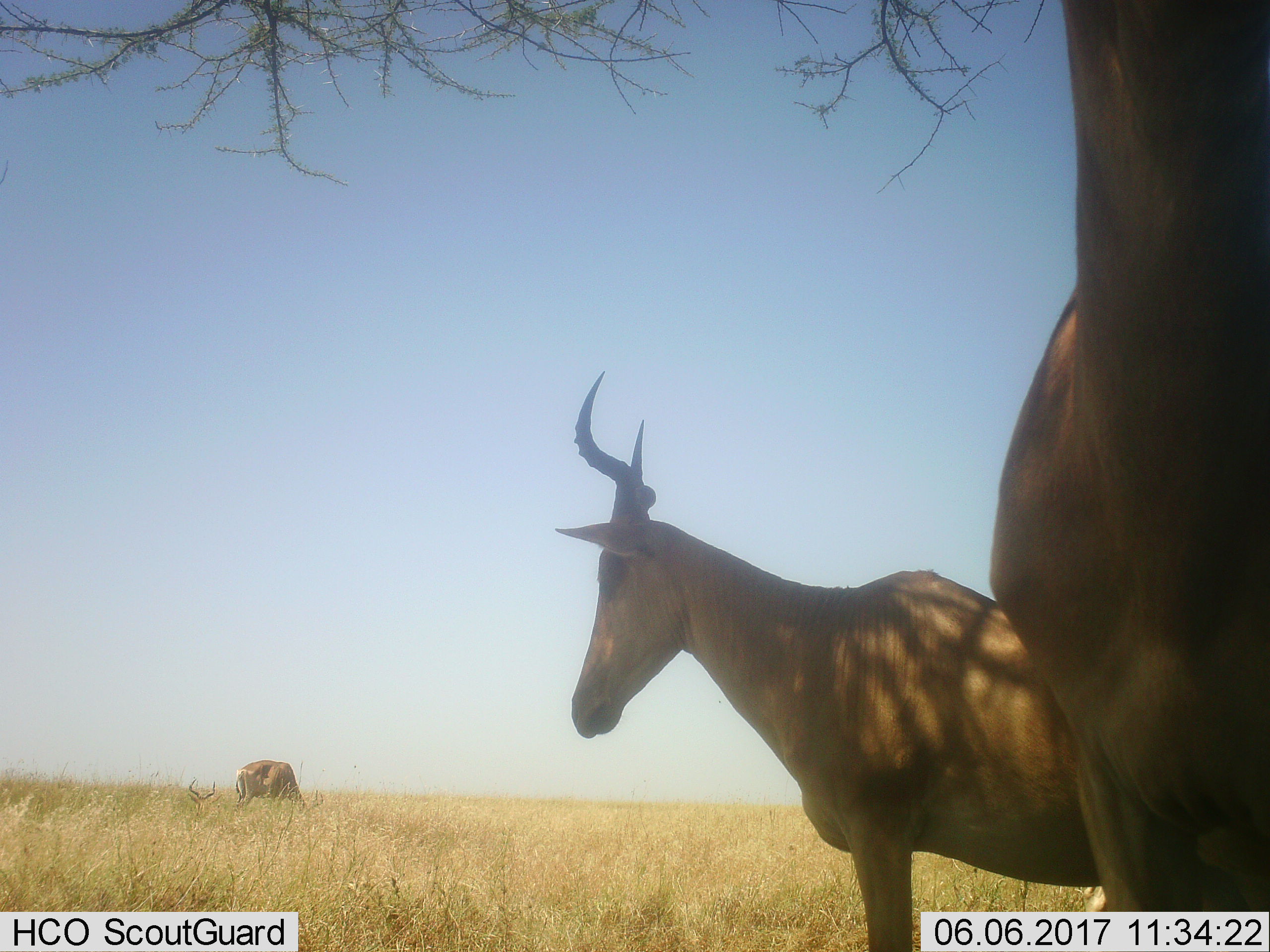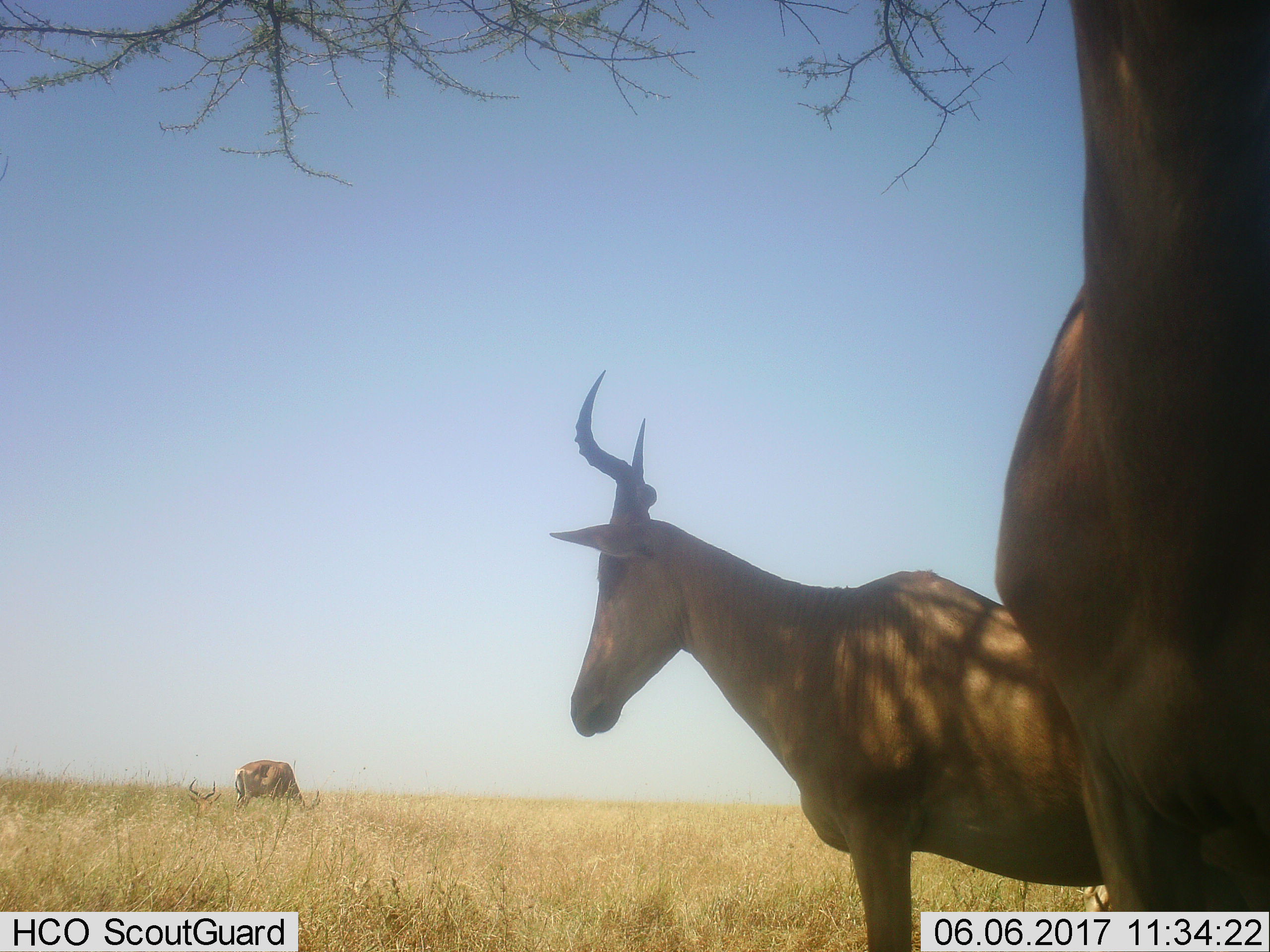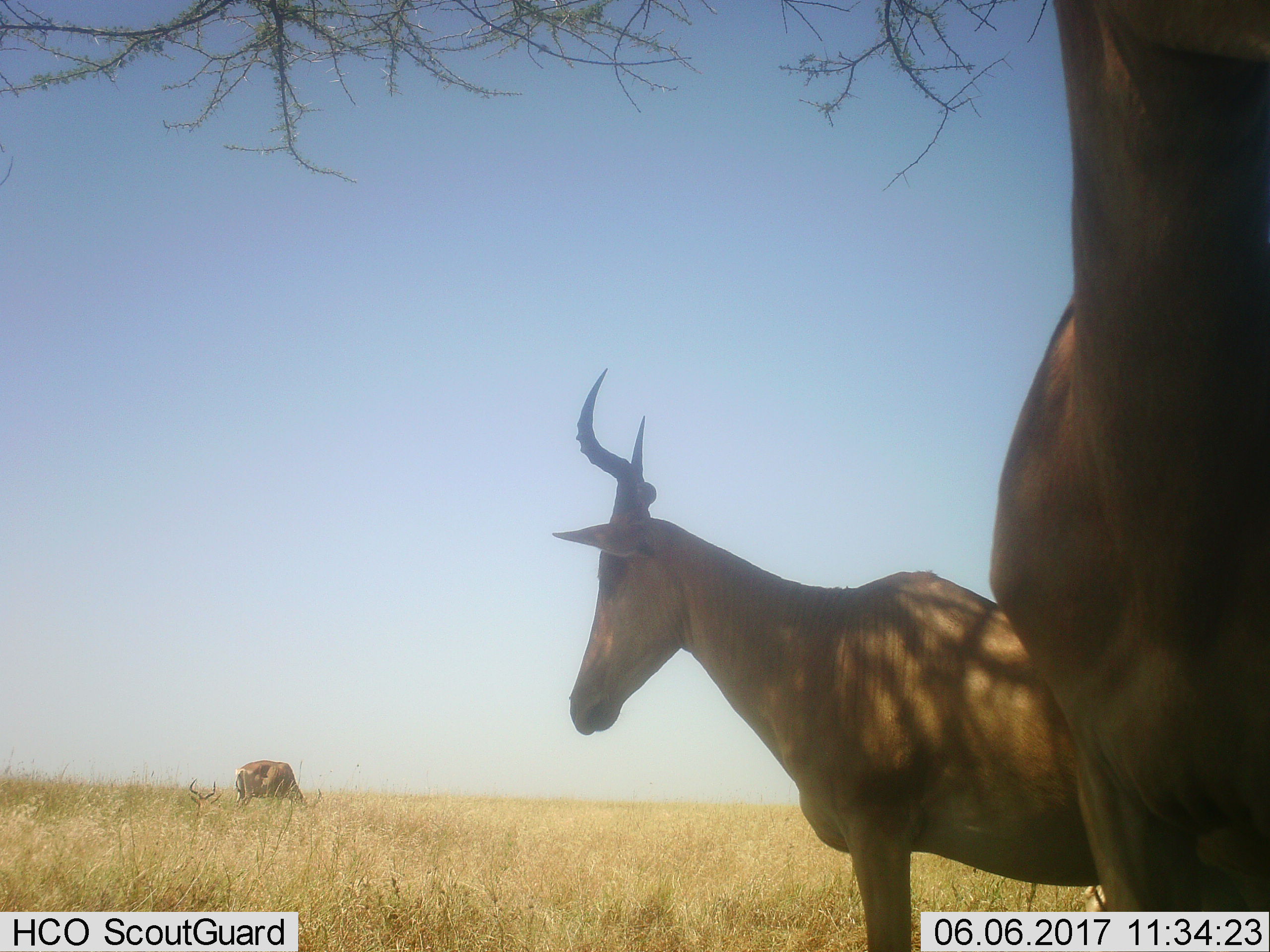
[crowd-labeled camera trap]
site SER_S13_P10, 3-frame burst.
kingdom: Animalia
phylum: Chordata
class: Mammalia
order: Artiodactyla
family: Bovidae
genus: Alcelaphus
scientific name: Alcelaphus buselaphus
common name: hartebeest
Hartebeest (Alcelaphus buselaphus), count 4. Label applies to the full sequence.